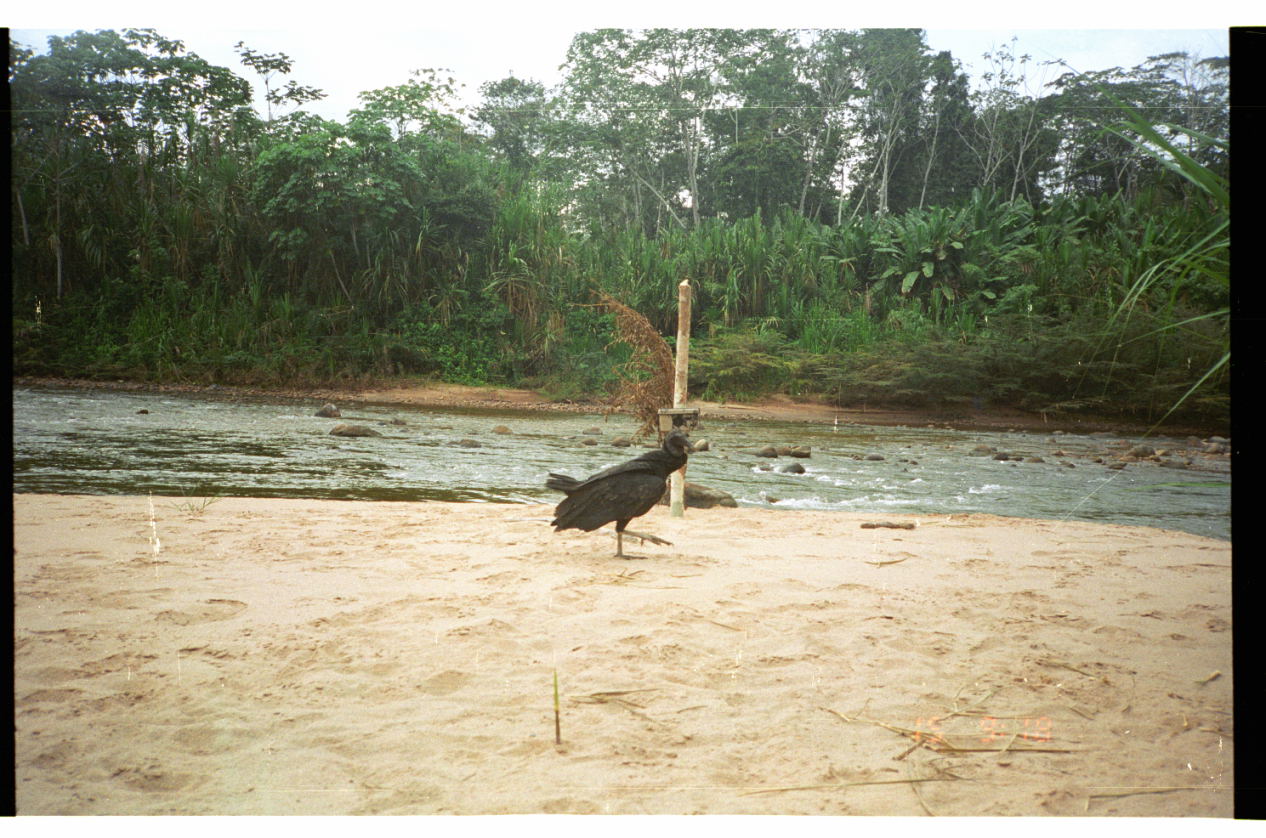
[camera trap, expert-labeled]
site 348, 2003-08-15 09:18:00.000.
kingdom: Animalia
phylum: Chordata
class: Aves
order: Cathartiformes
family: Cathartidae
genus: Coragyps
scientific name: Coragyps atratus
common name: black vulture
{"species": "Coragyps atratus (black vulture)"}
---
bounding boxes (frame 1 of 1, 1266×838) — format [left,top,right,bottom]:
coragyps atratus: [542,428,698,561]